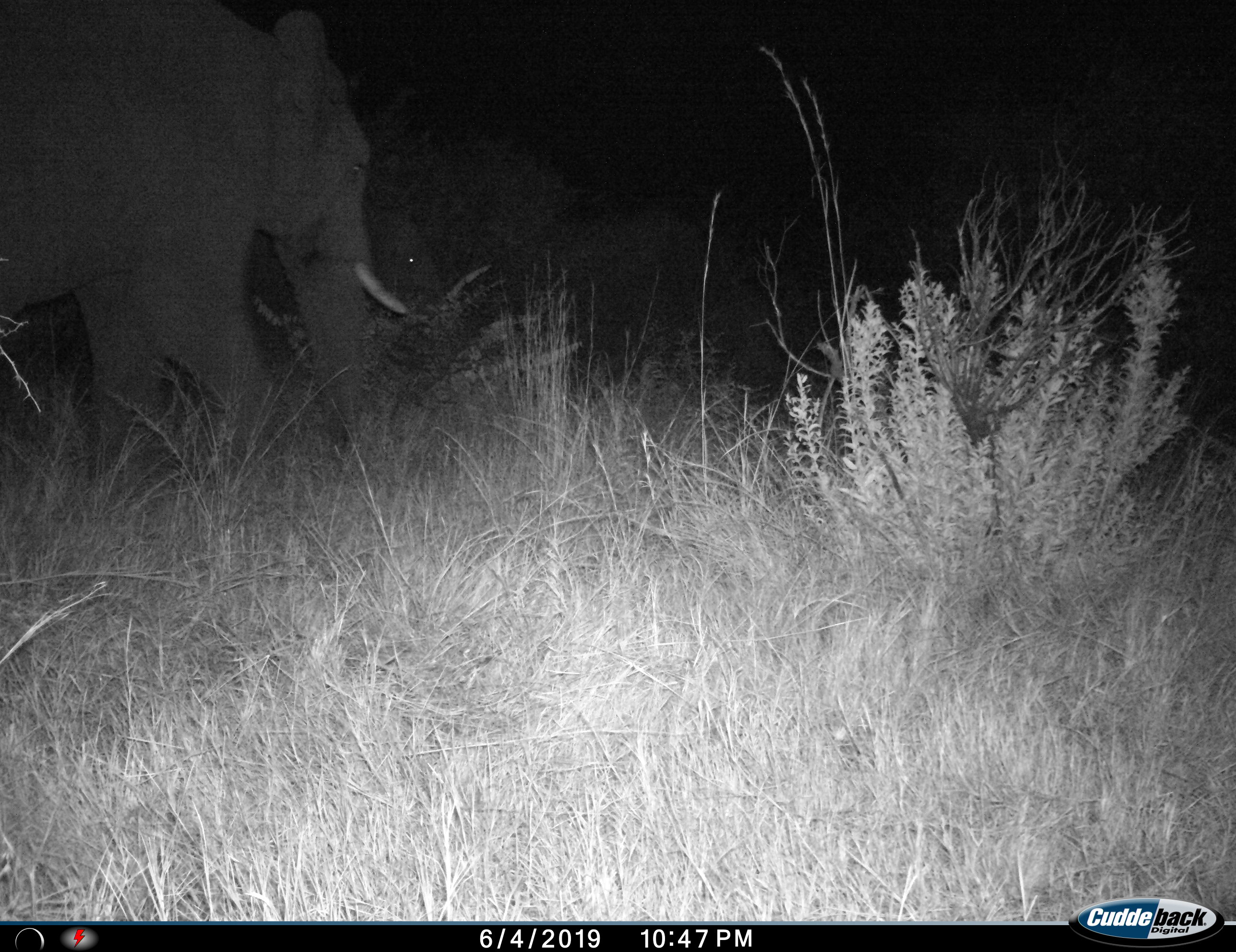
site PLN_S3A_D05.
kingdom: Animalia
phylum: Chordata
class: Mammalia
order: Proboscidea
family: Elephantidae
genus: Loxodonta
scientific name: Loxodonta africana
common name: african bush elephant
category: elephant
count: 2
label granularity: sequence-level